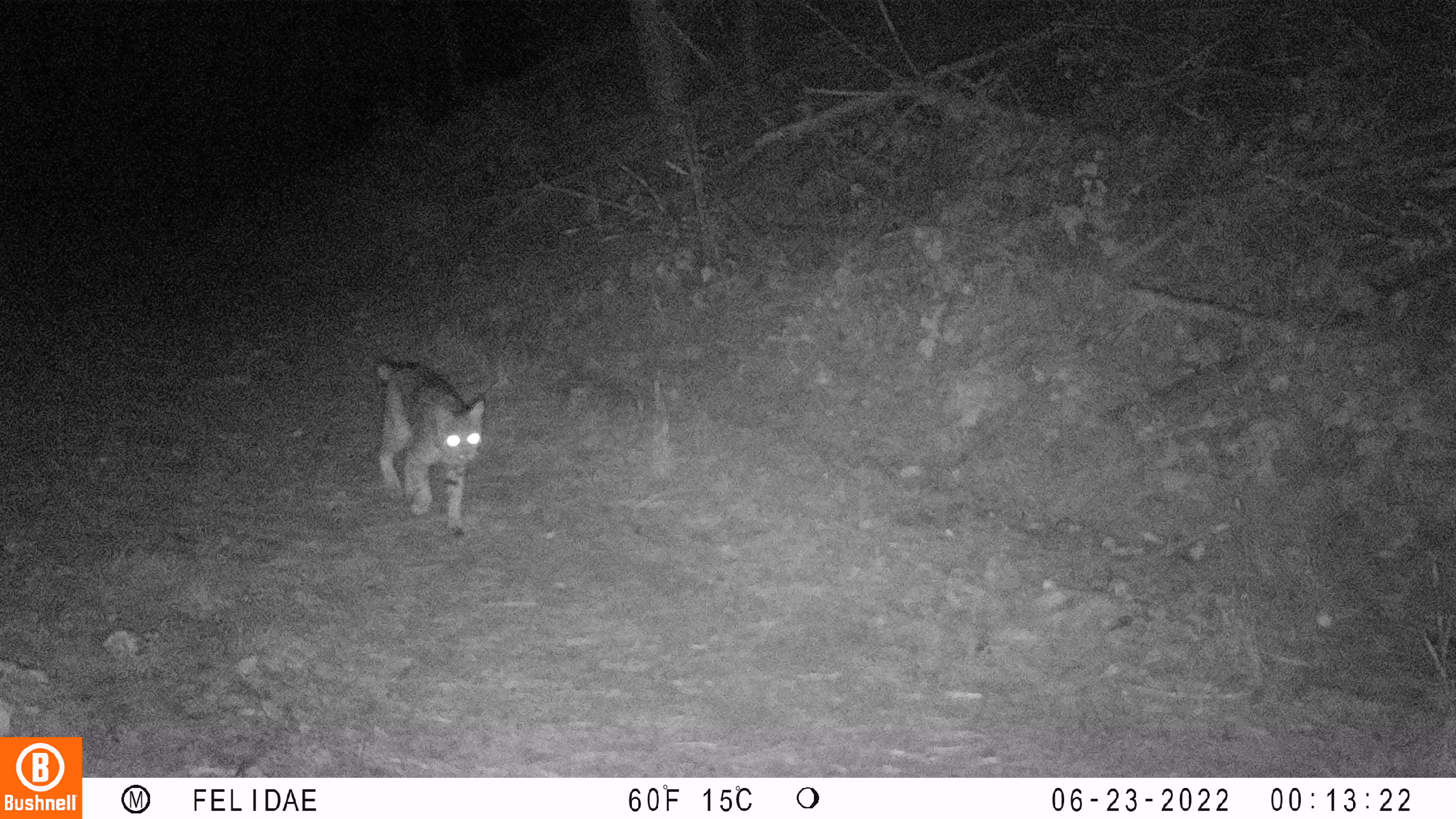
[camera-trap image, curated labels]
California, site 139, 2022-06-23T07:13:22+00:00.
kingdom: Animalia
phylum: Chordata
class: Mammalia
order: Carnivora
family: Felidae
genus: Lynx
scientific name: Lynx rufus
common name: bobcat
Bobcat (Lynx rufus).